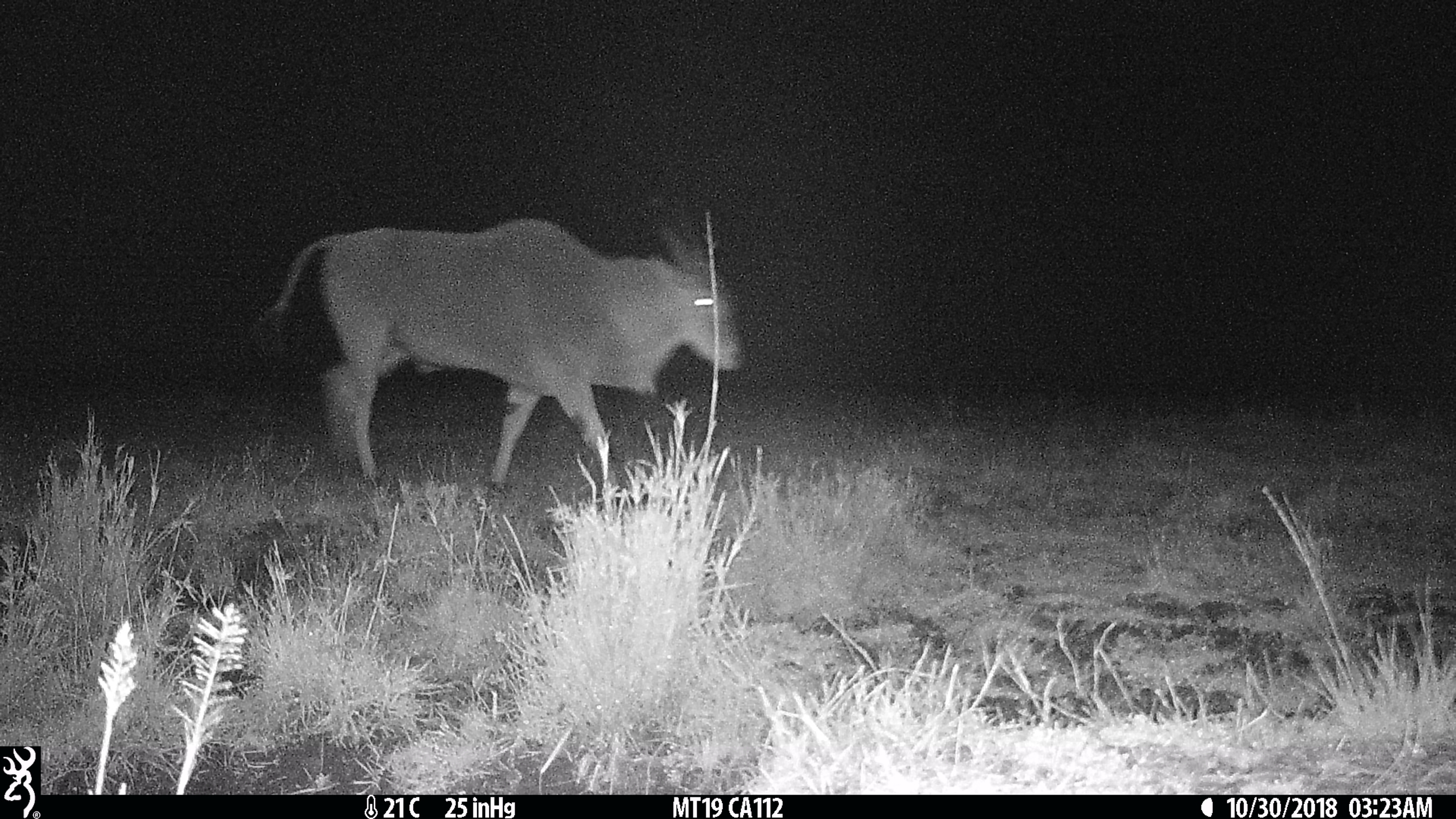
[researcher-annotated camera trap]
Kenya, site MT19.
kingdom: Animalia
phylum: Chordata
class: Mammalia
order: Artiodactyla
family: Bovidae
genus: Tragelaphus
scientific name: Tragelaphus oryx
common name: eland